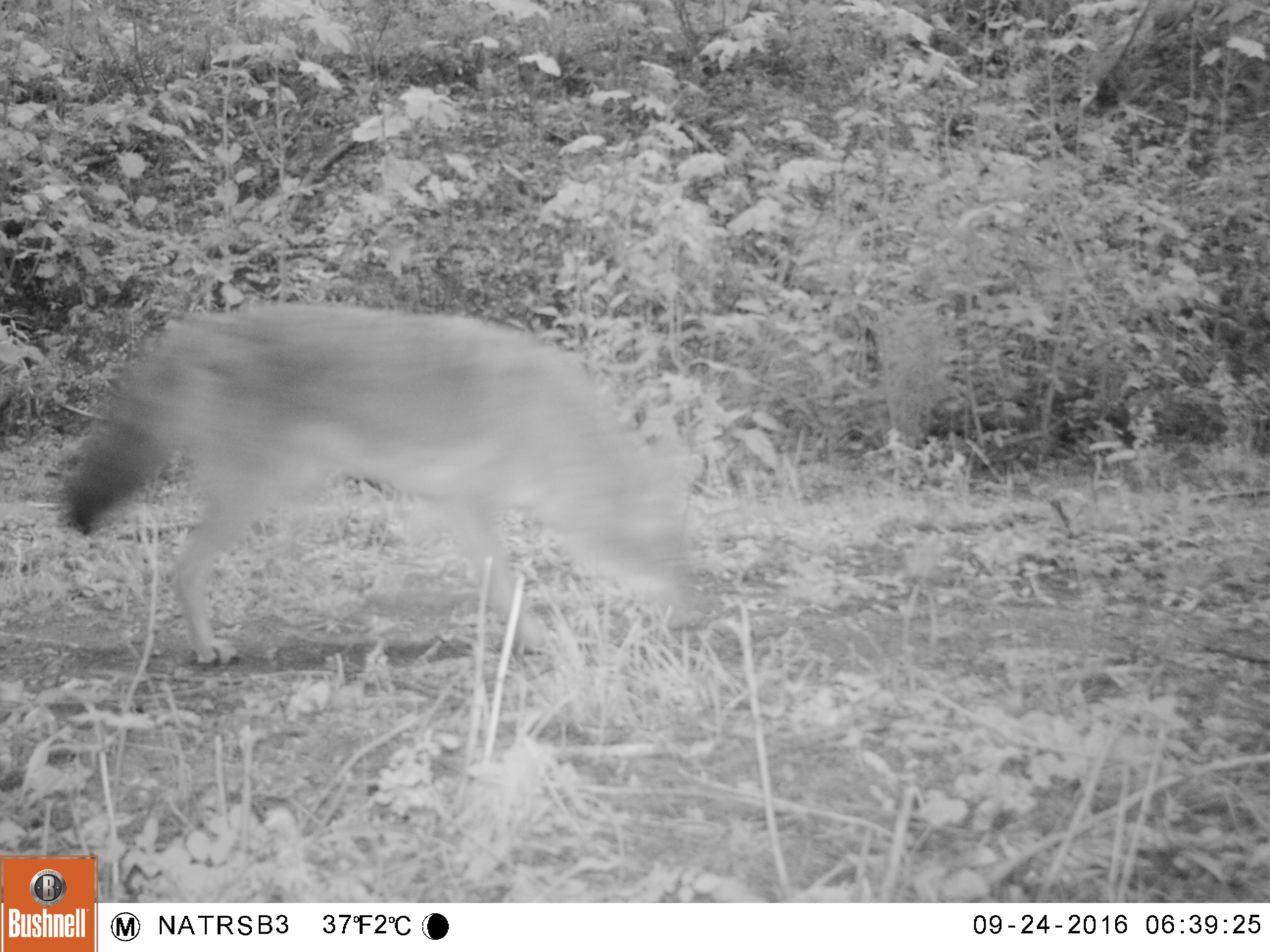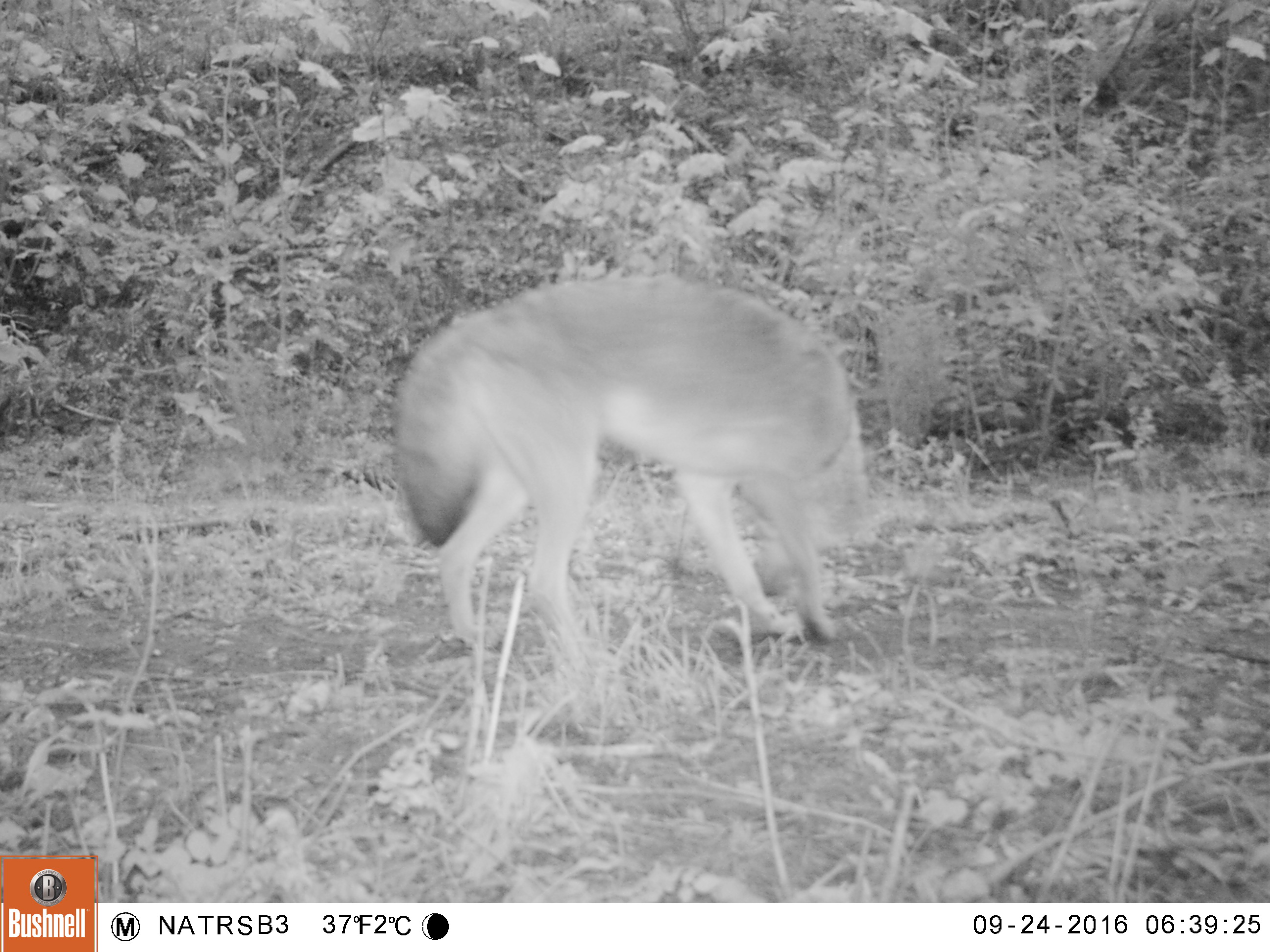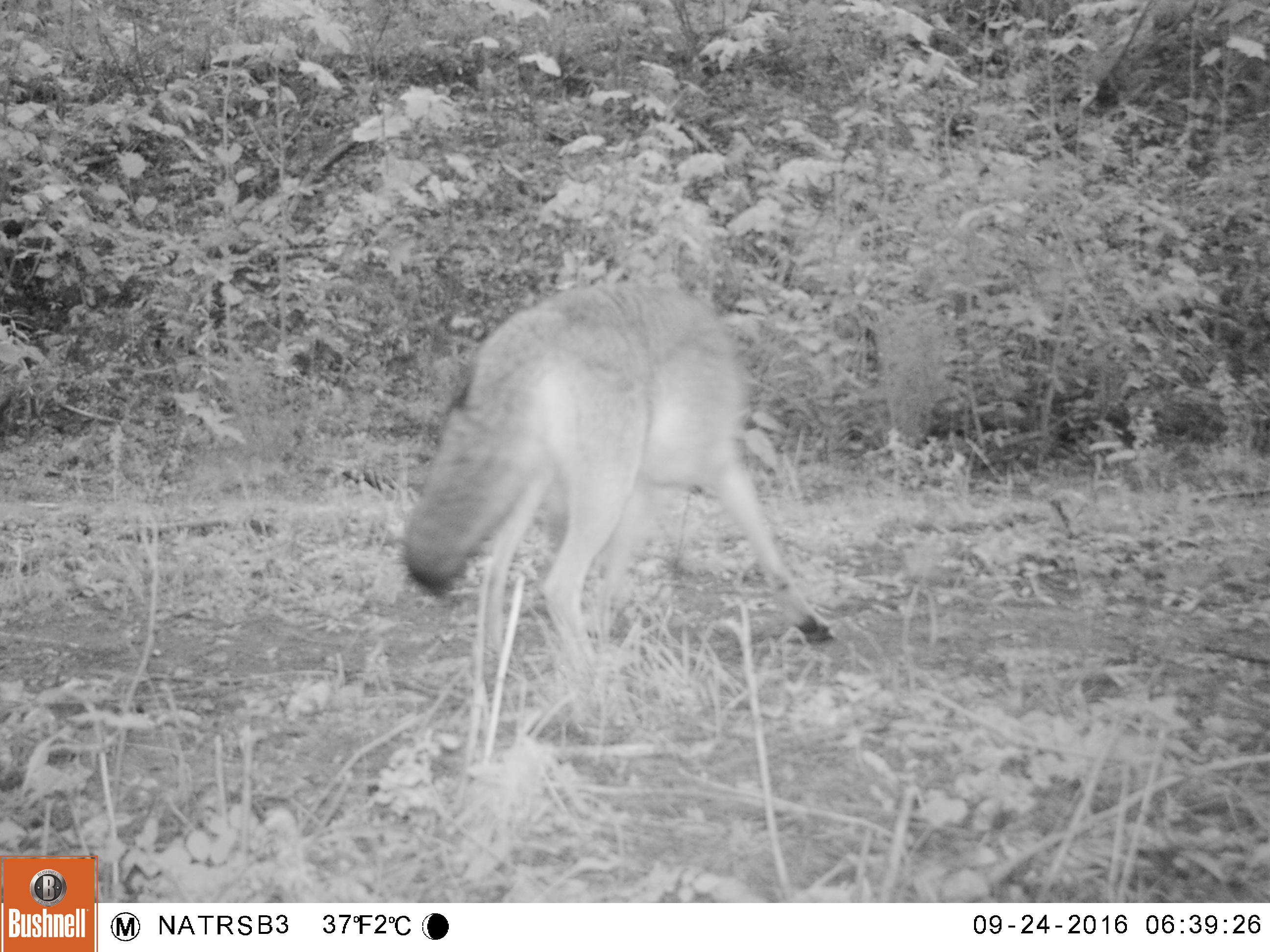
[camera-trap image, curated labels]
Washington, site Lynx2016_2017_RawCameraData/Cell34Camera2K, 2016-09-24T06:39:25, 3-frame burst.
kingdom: Animalia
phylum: Chordata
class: Mammalia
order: Carnivora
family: Canidae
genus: Canis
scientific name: Canis latrans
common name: coyote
Canis latrans (coyote). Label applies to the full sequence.